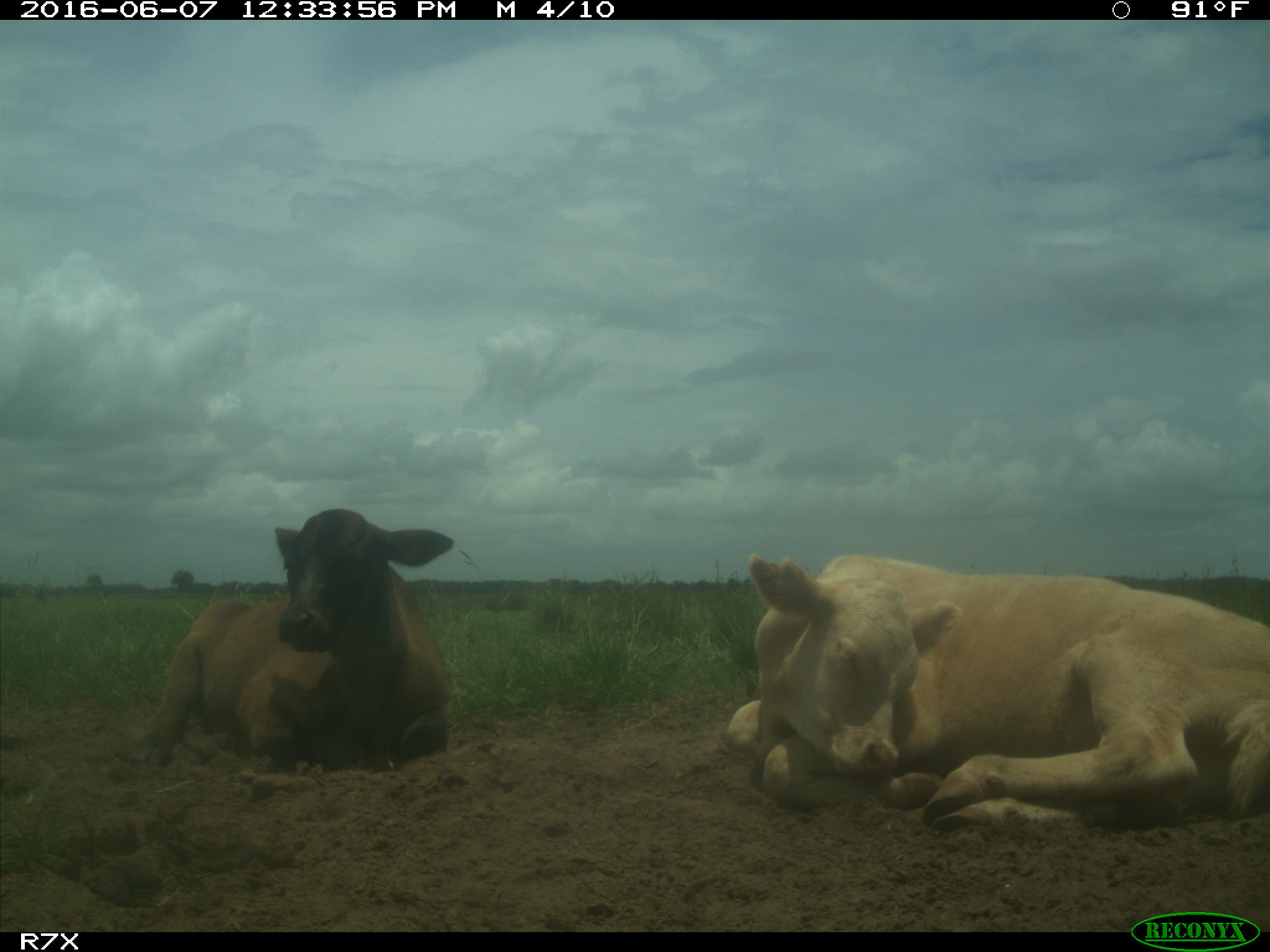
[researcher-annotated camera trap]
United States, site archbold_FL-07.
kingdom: Animalia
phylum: Chordata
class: Mammalia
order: Artiodactyla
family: Bovidae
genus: Bos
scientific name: Bos taurus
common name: domestic cow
Bos taurus (domestic cow).